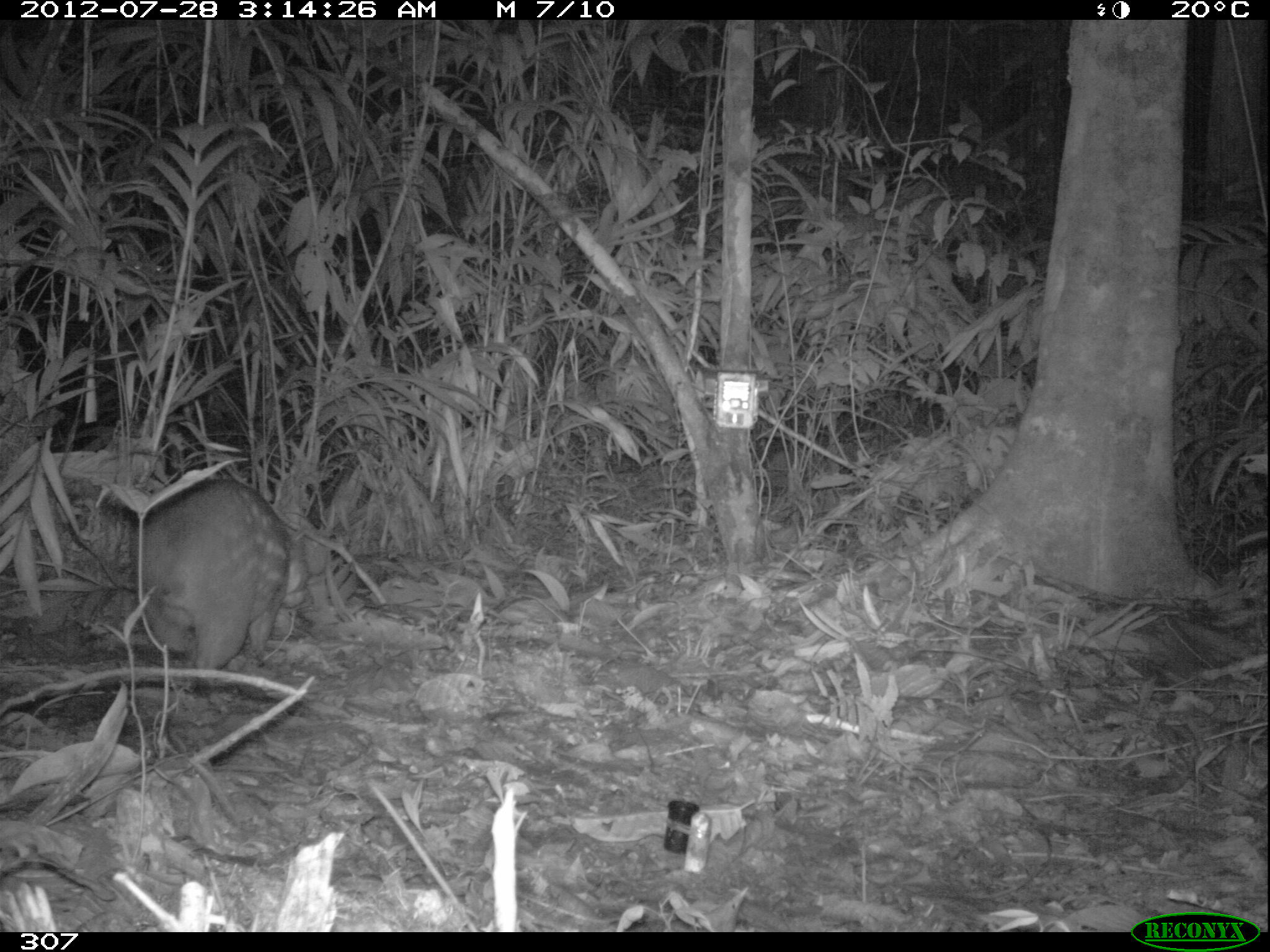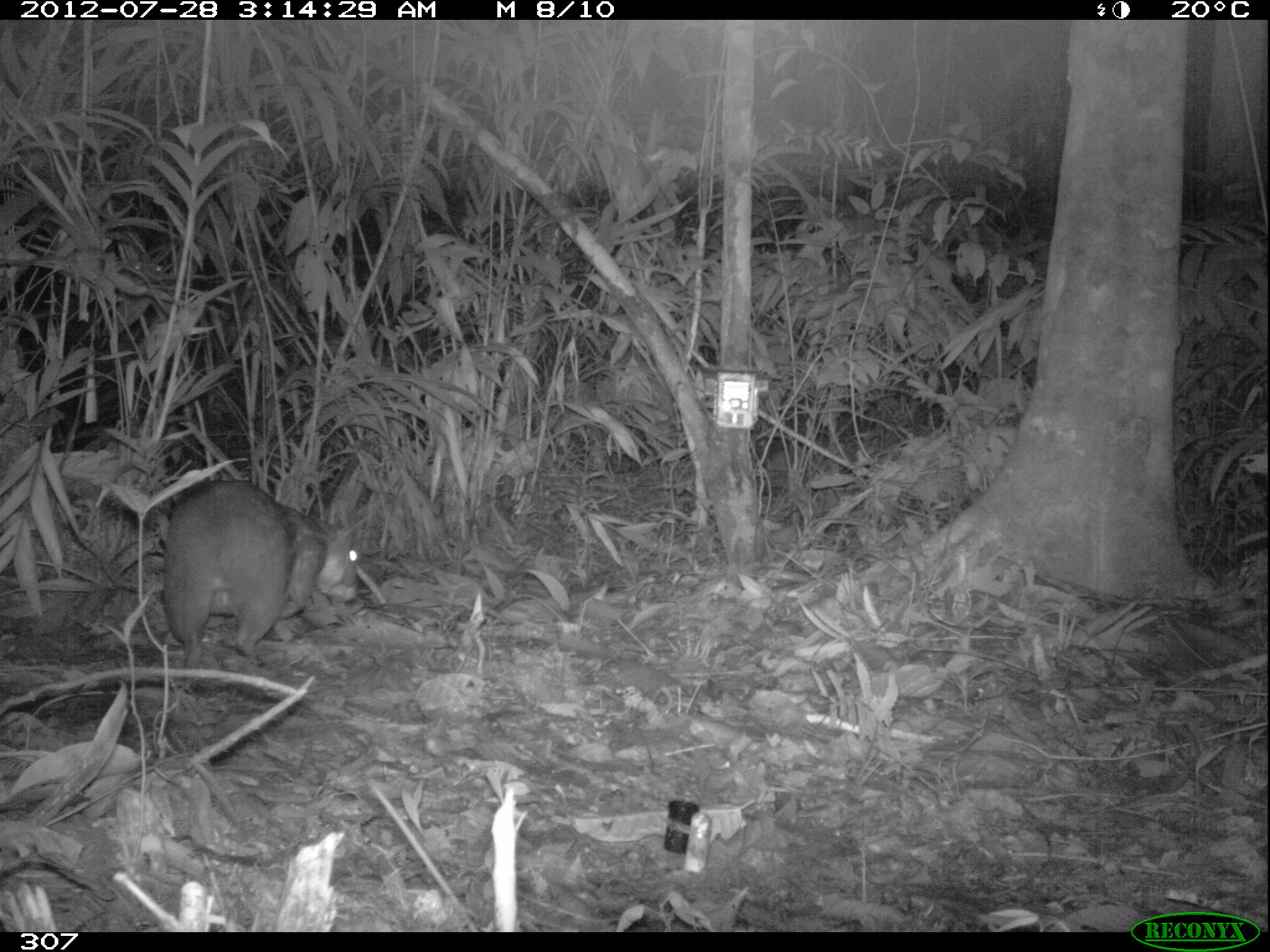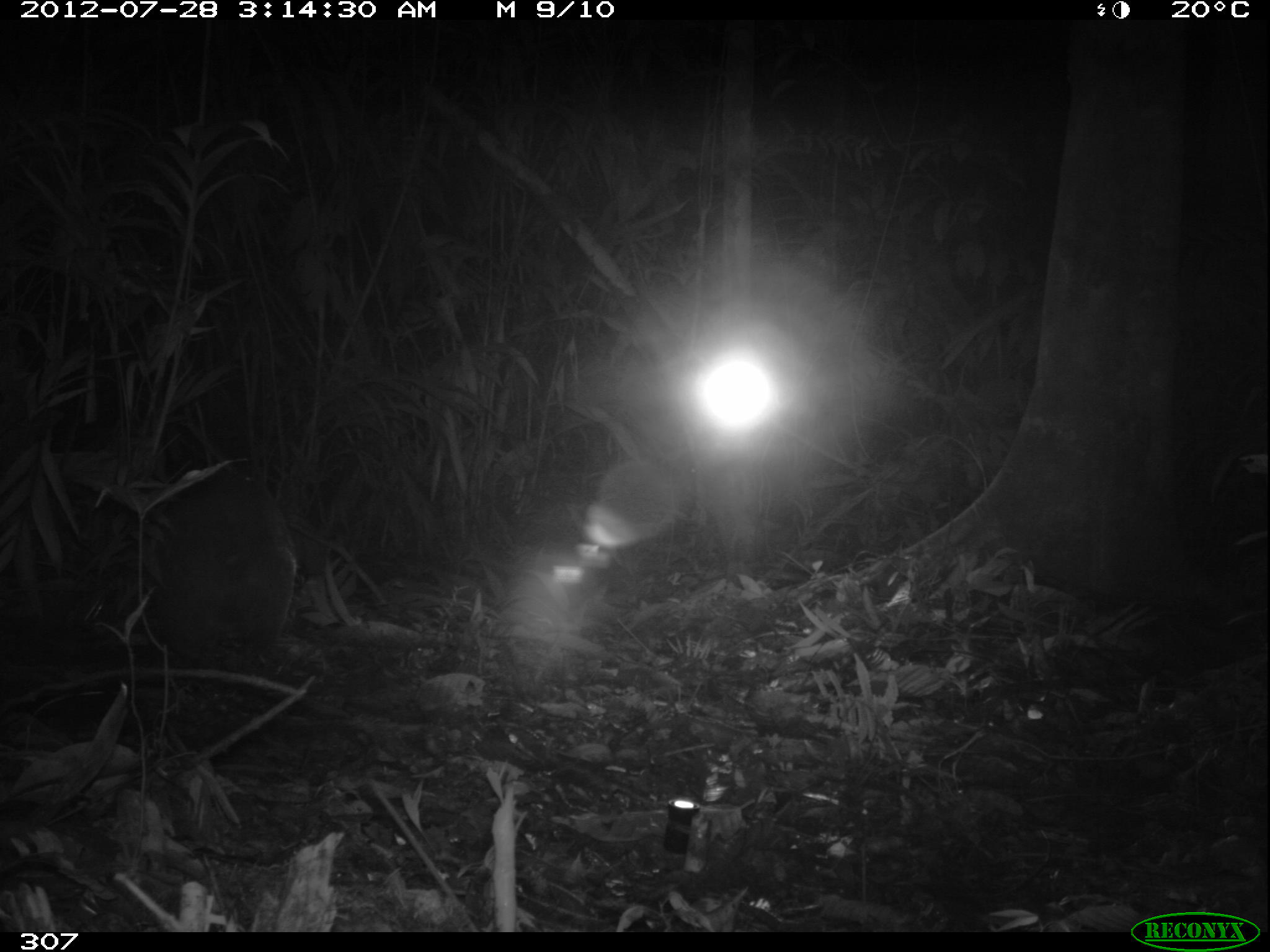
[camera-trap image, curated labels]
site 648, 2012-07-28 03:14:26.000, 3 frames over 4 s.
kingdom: Animalia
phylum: Chordata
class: Mammalia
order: Rodentia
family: Cuniculidae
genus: Cuniculus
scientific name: Cuniculus paca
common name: spotted paca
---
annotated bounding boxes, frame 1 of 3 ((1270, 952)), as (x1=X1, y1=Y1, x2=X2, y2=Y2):
cuniculus paca: (x1=131, y1=474, x2=311, y2=671)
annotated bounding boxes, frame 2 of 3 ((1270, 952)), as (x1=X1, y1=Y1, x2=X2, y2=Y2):
cuniculus paca: (x1=158, y1=476, x2=358, y2=667)